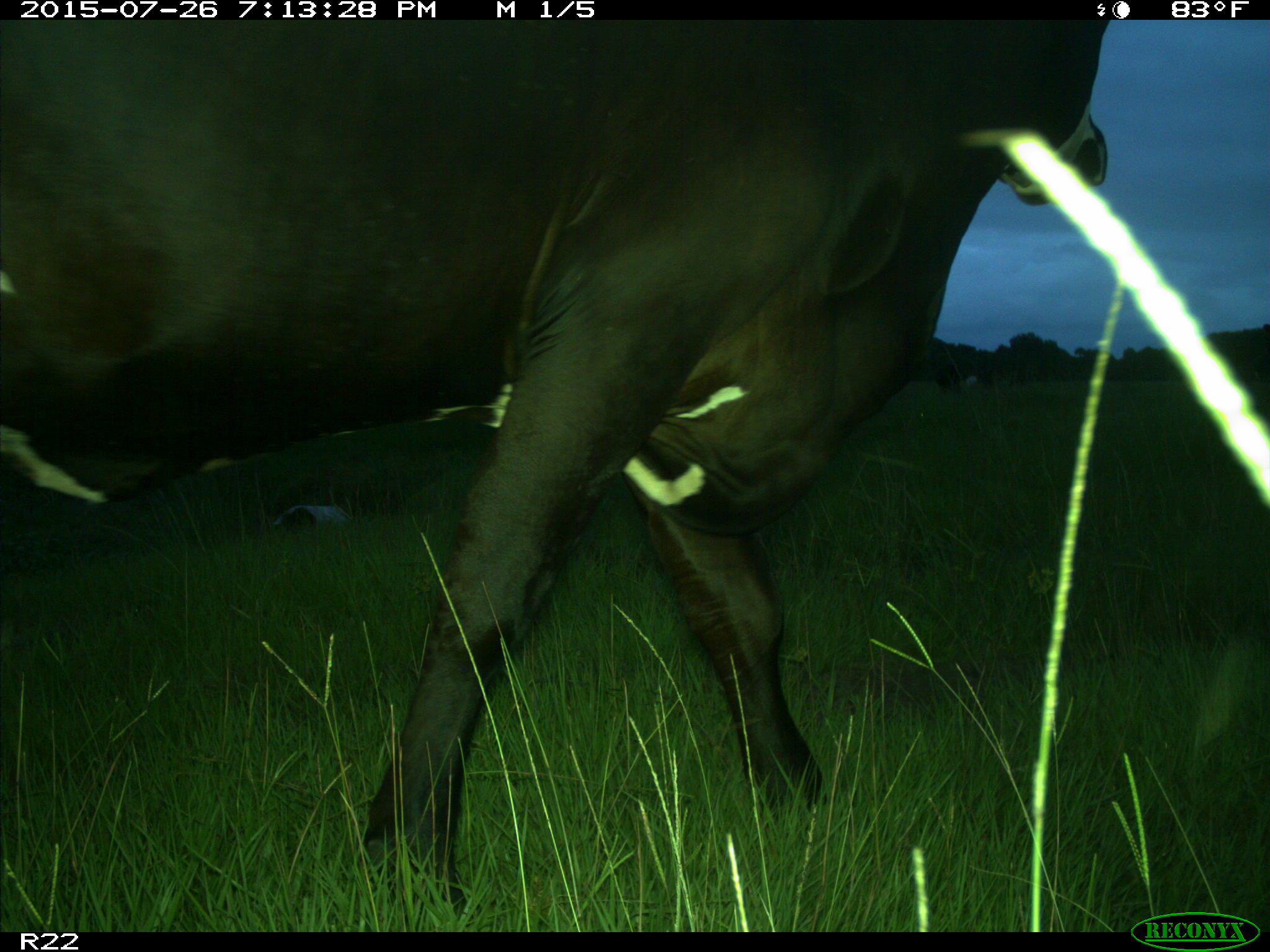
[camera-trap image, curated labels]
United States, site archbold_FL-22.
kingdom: Animalia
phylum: Chordata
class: Mammalia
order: Artiodactyla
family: Bovidae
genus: Bos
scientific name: Bos taurus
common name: domestic cow